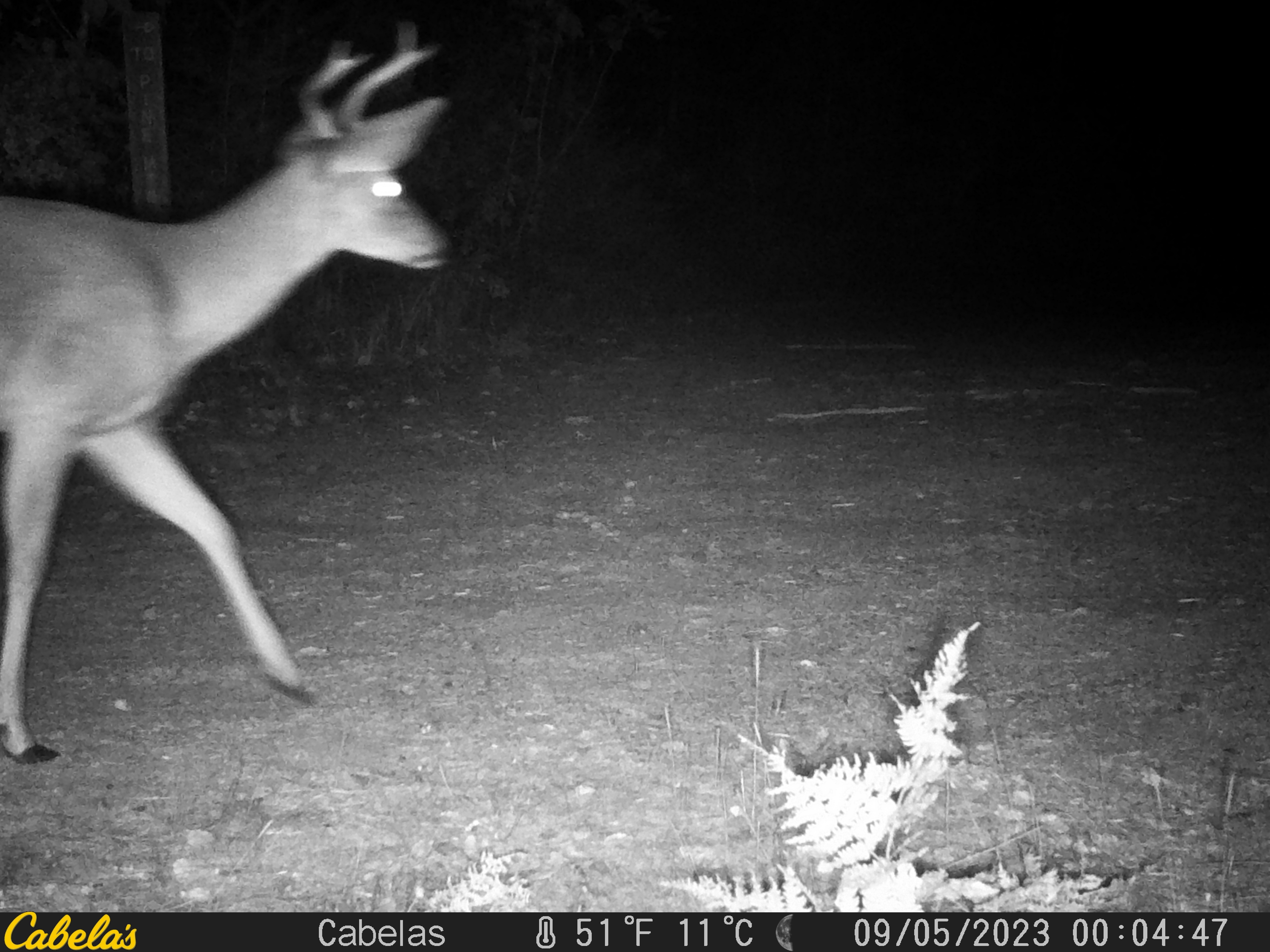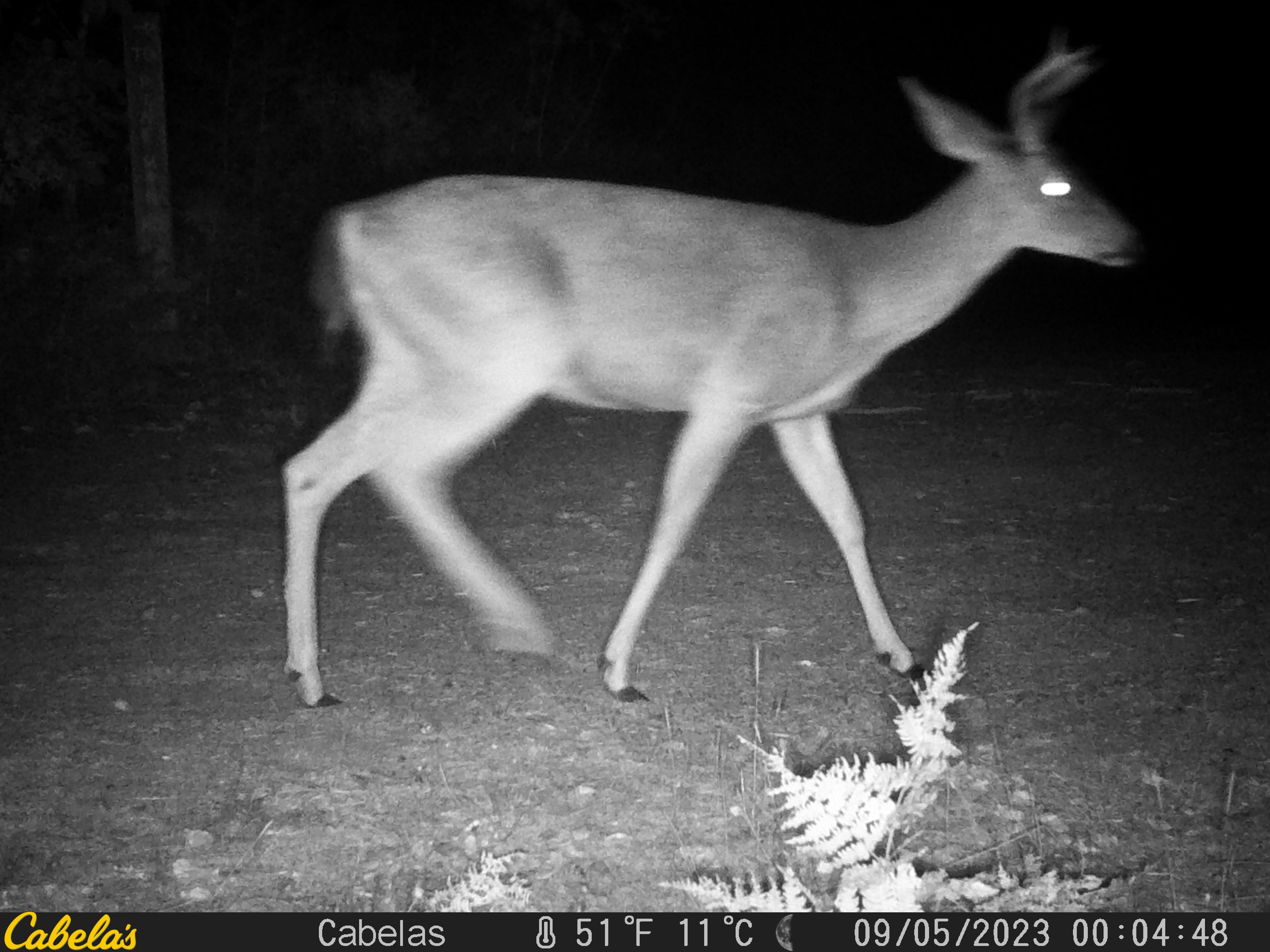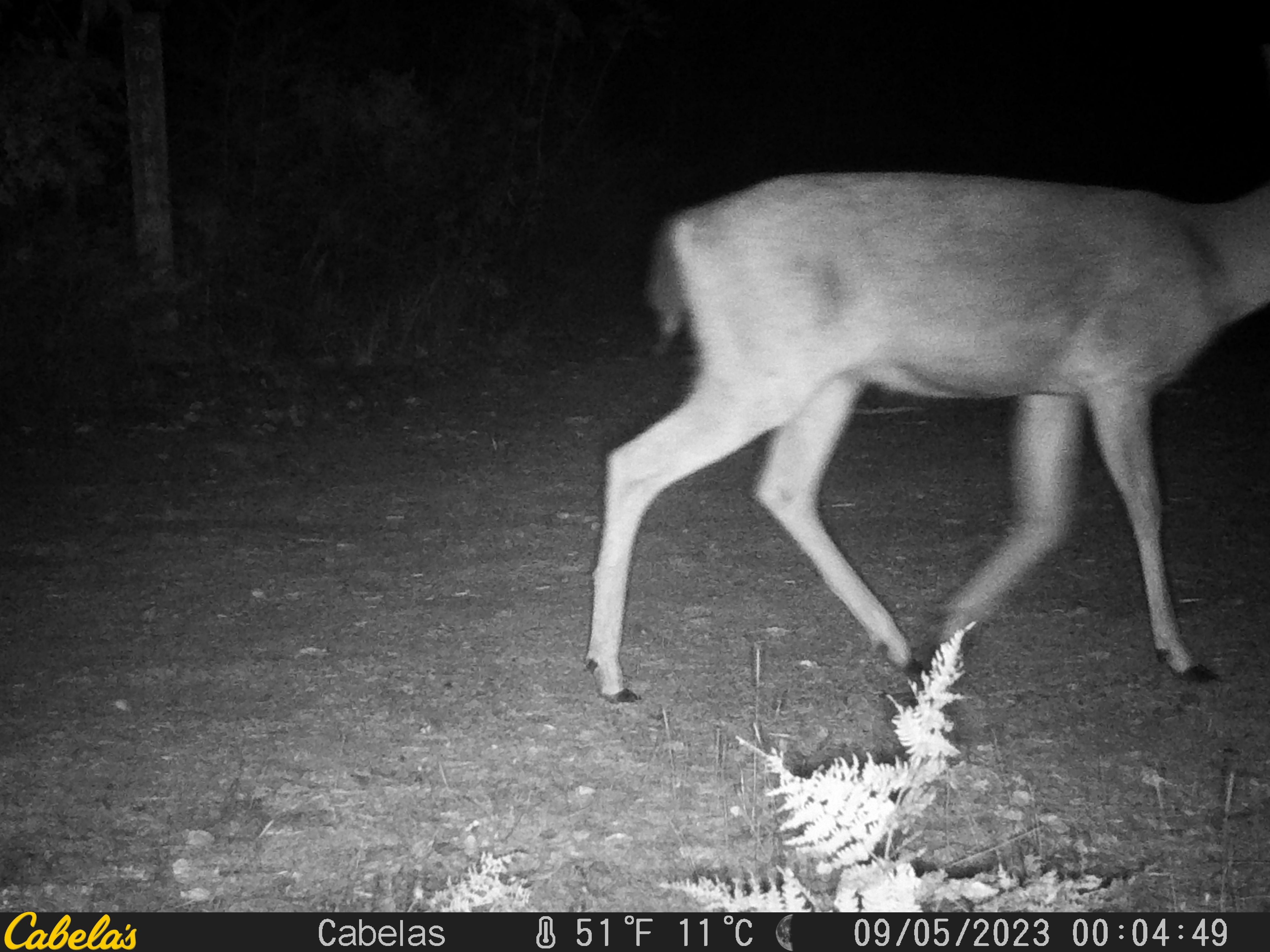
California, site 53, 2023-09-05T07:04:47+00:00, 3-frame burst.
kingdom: Animalia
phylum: Chordata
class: Mammalia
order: Artiodactyla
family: Cervidae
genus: Odocoileus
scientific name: Odocoileus hemionus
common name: mule deer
Mule deer (Odocoileus hemionus).